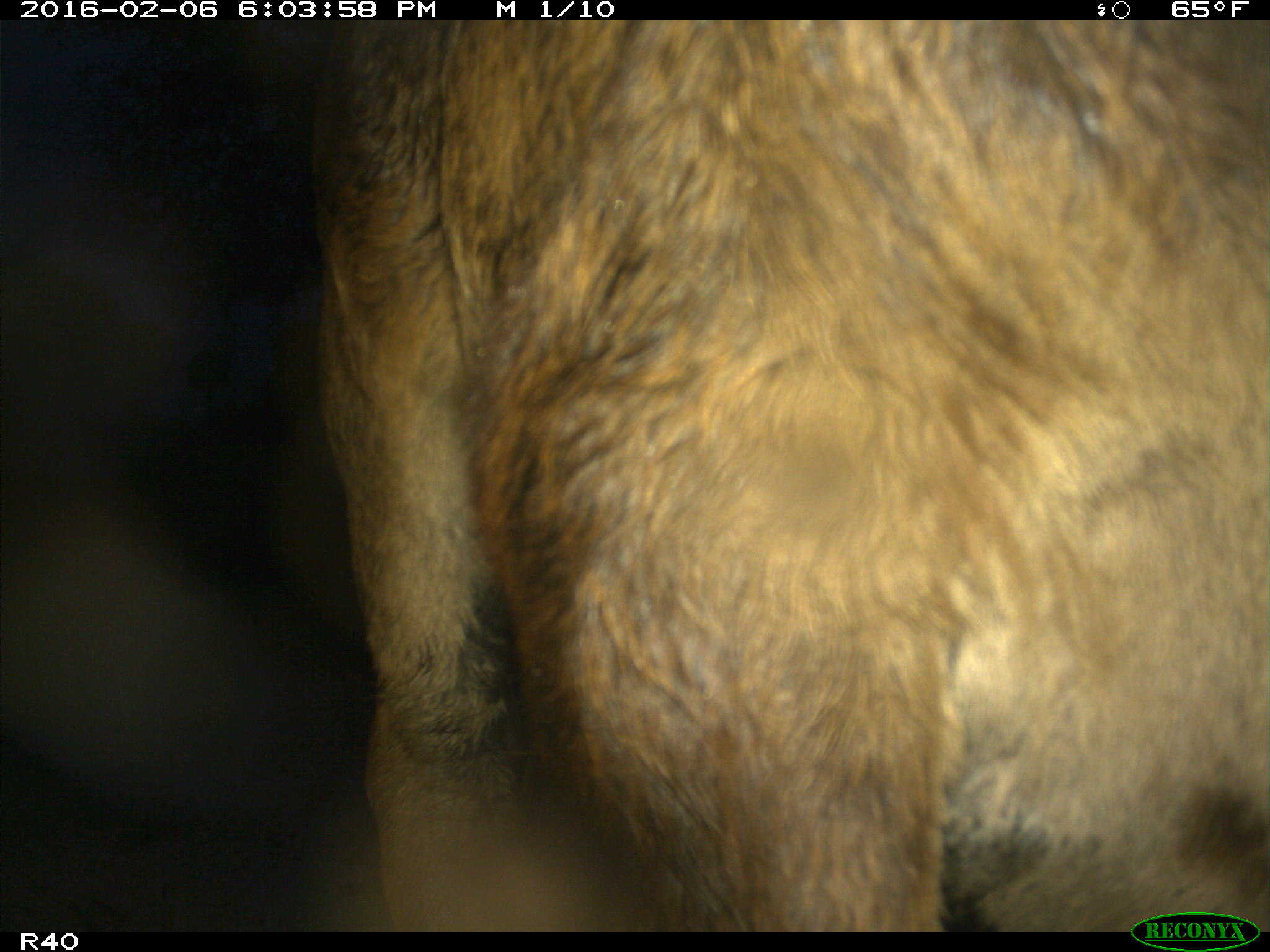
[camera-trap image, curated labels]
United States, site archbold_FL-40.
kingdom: Animalia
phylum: Chordata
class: Mammalia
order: Artiodactyla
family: Bovidae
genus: Bos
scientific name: Bos taurus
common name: domestic cow